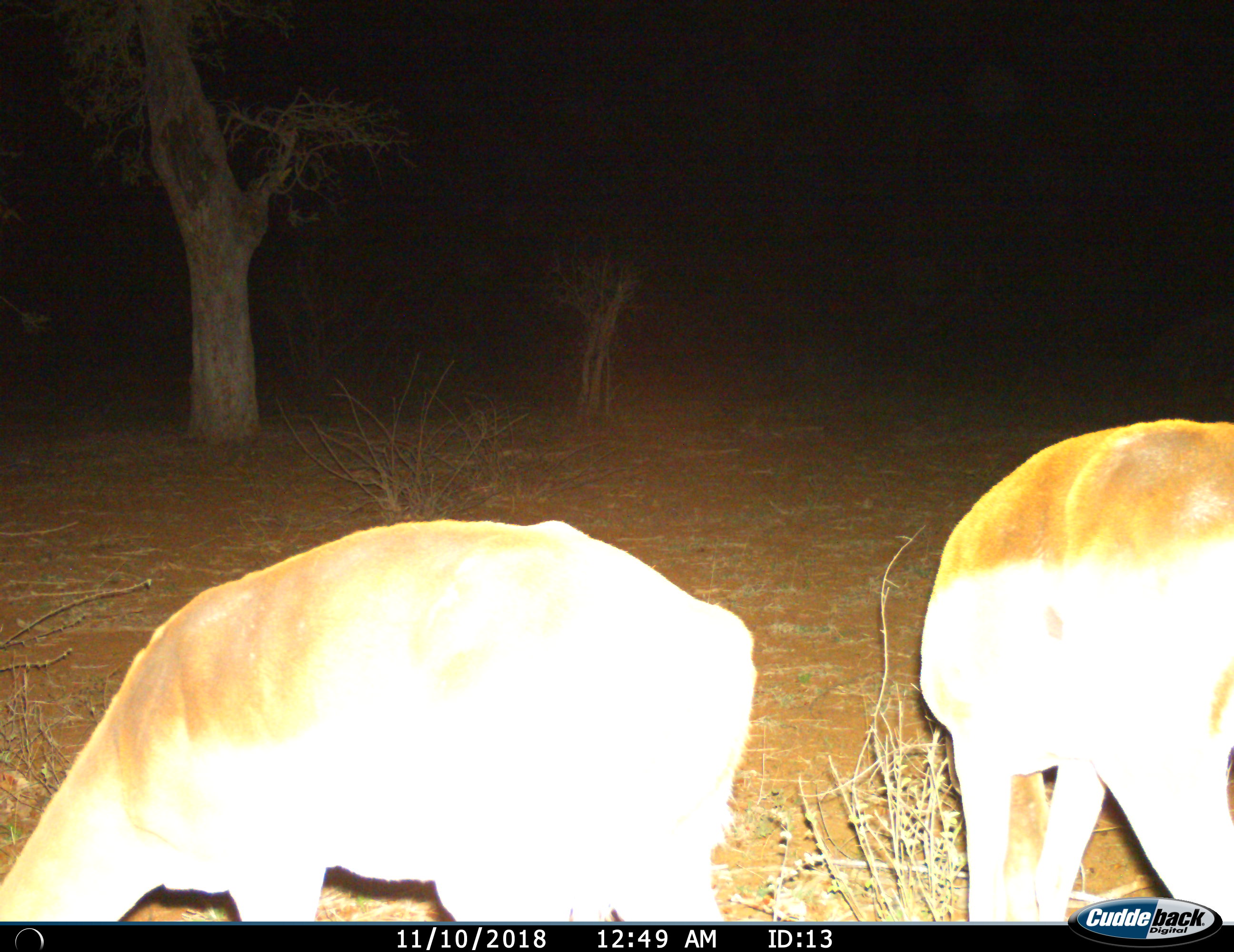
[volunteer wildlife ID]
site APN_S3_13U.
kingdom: Animalia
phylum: Chordata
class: Mammalia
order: Artiodactyla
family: Bovidae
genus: Aepyceros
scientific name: Aepyceros melampus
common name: impala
Impala (Aepyceros melampus), count 2. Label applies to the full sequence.